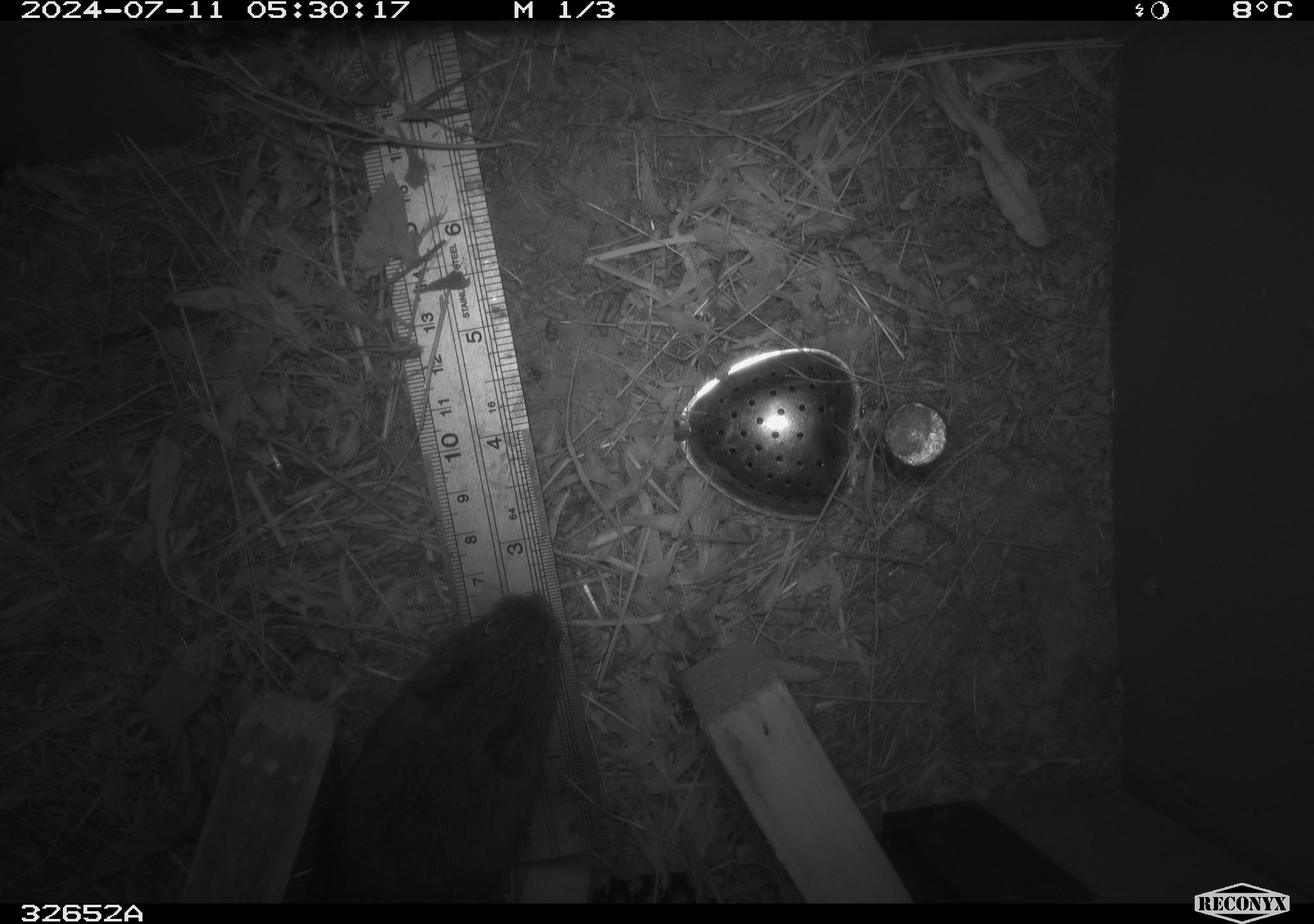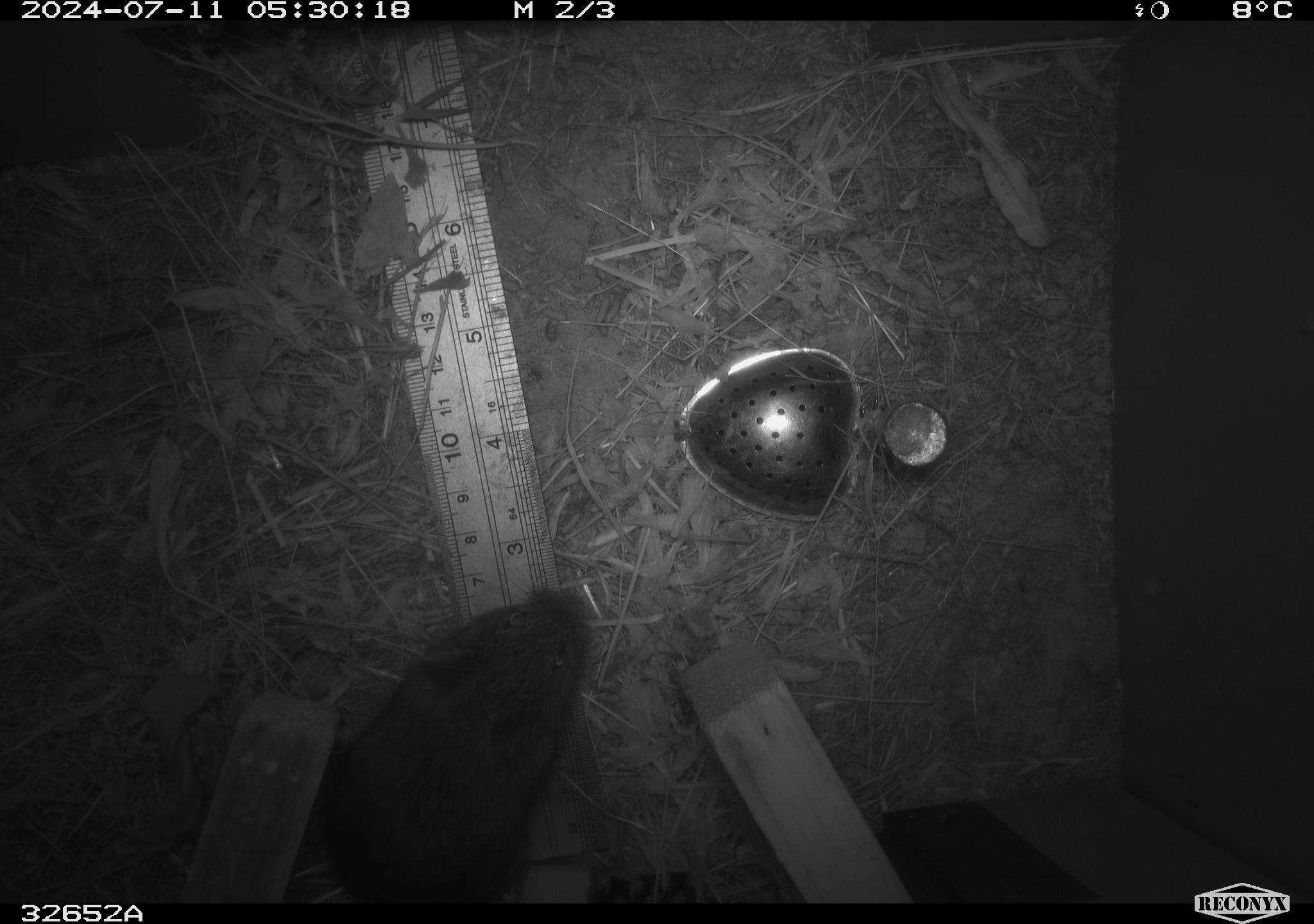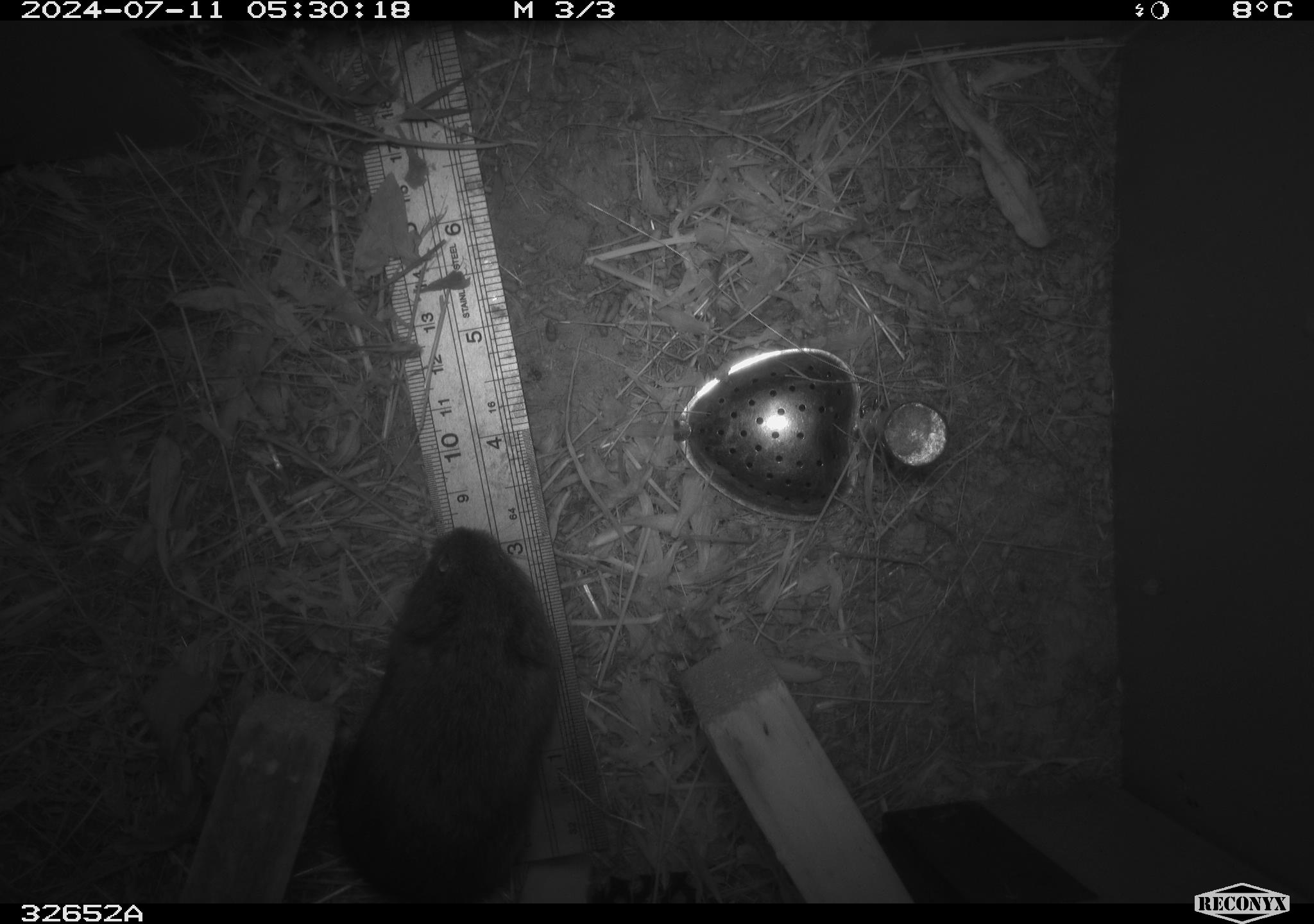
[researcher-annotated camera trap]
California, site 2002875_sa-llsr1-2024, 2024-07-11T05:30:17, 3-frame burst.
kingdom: Animalia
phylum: Chordata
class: Mammalia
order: Rodentia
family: Cricetidae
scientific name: Arvicolinae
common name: voles, lemmings, and muskrats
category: arvicolinae subfamily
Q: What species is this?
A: Arvicolinae subfamily (voles, lemmings, and muskrats) (Arvicolinae).